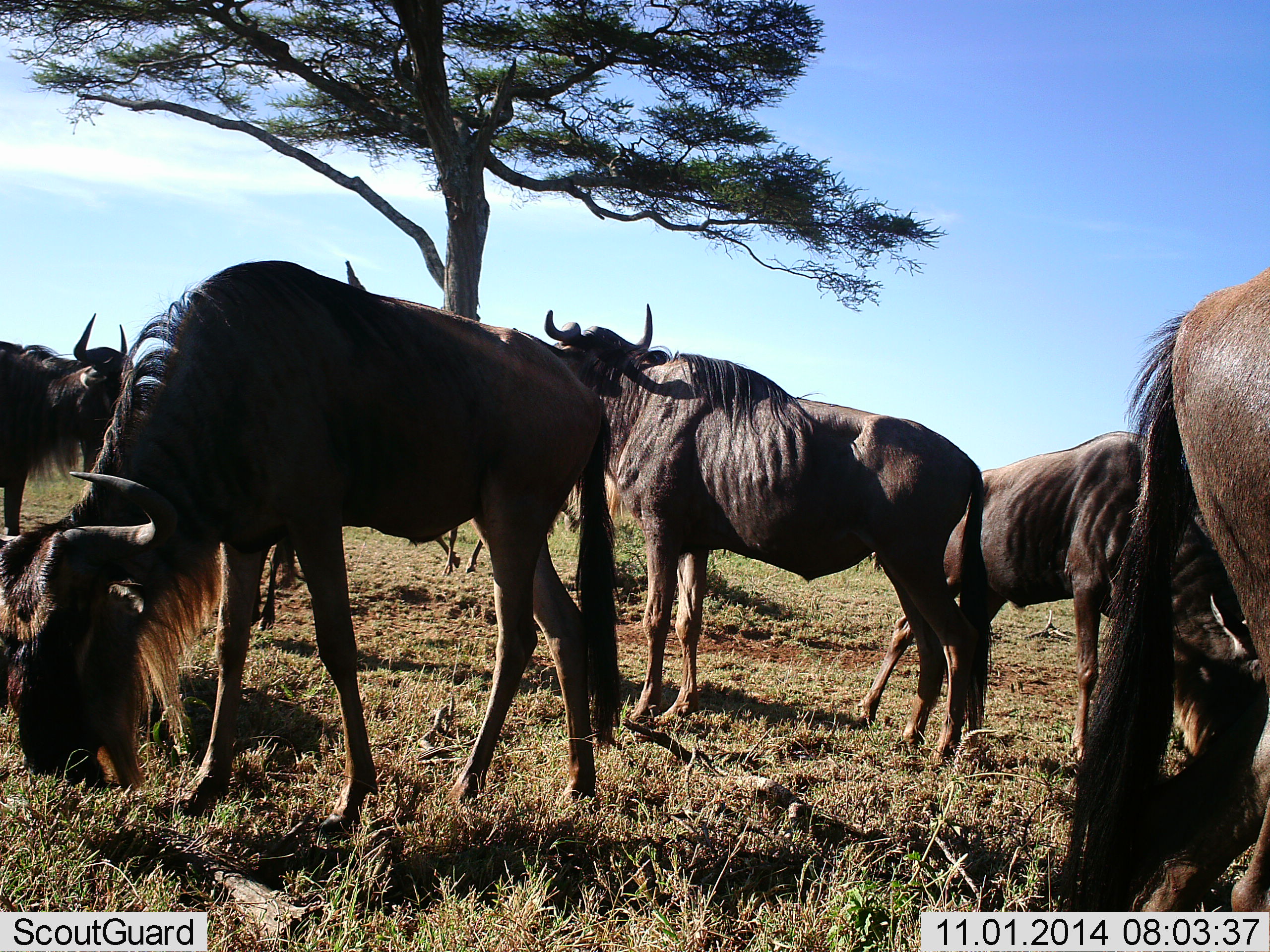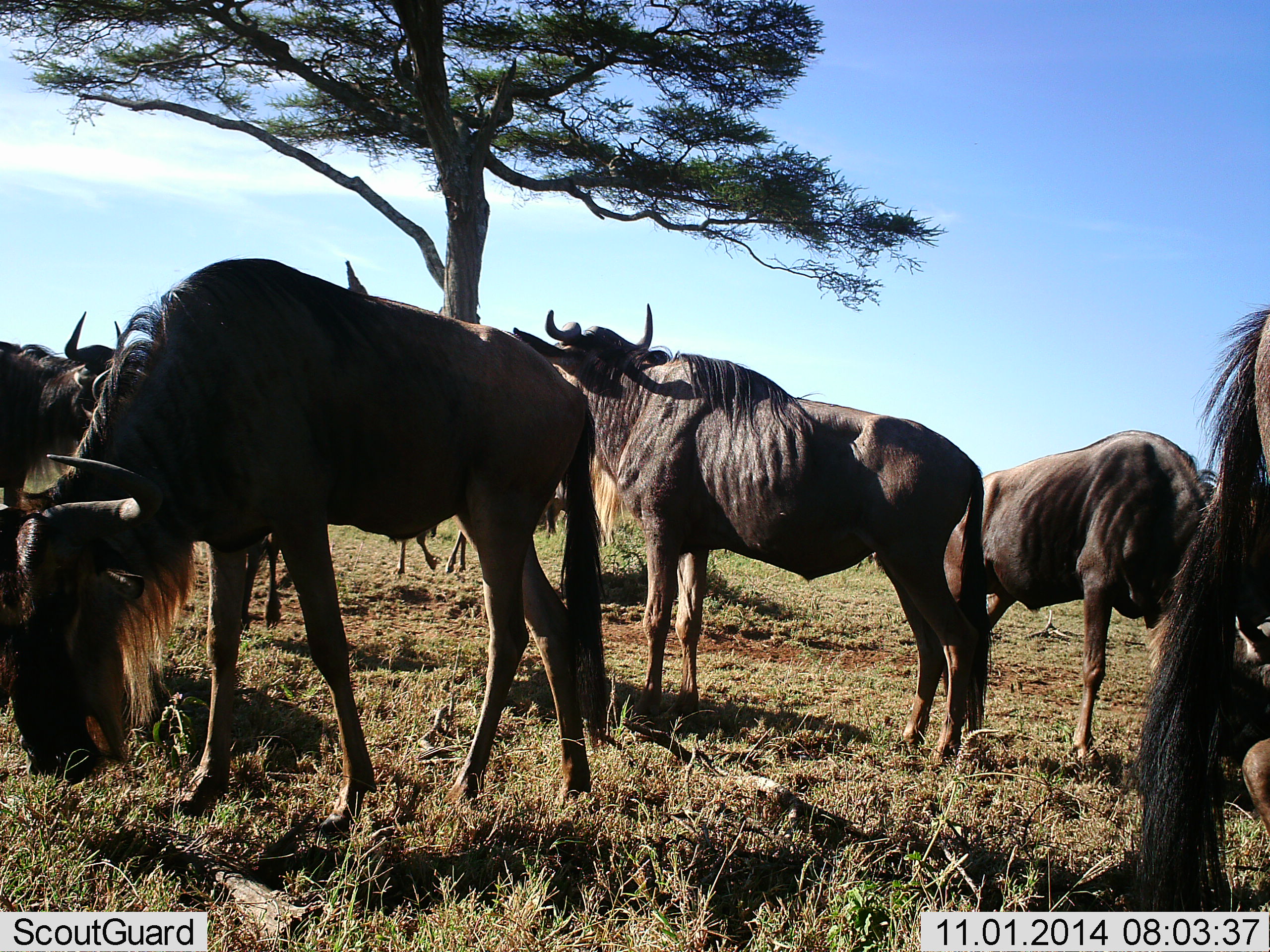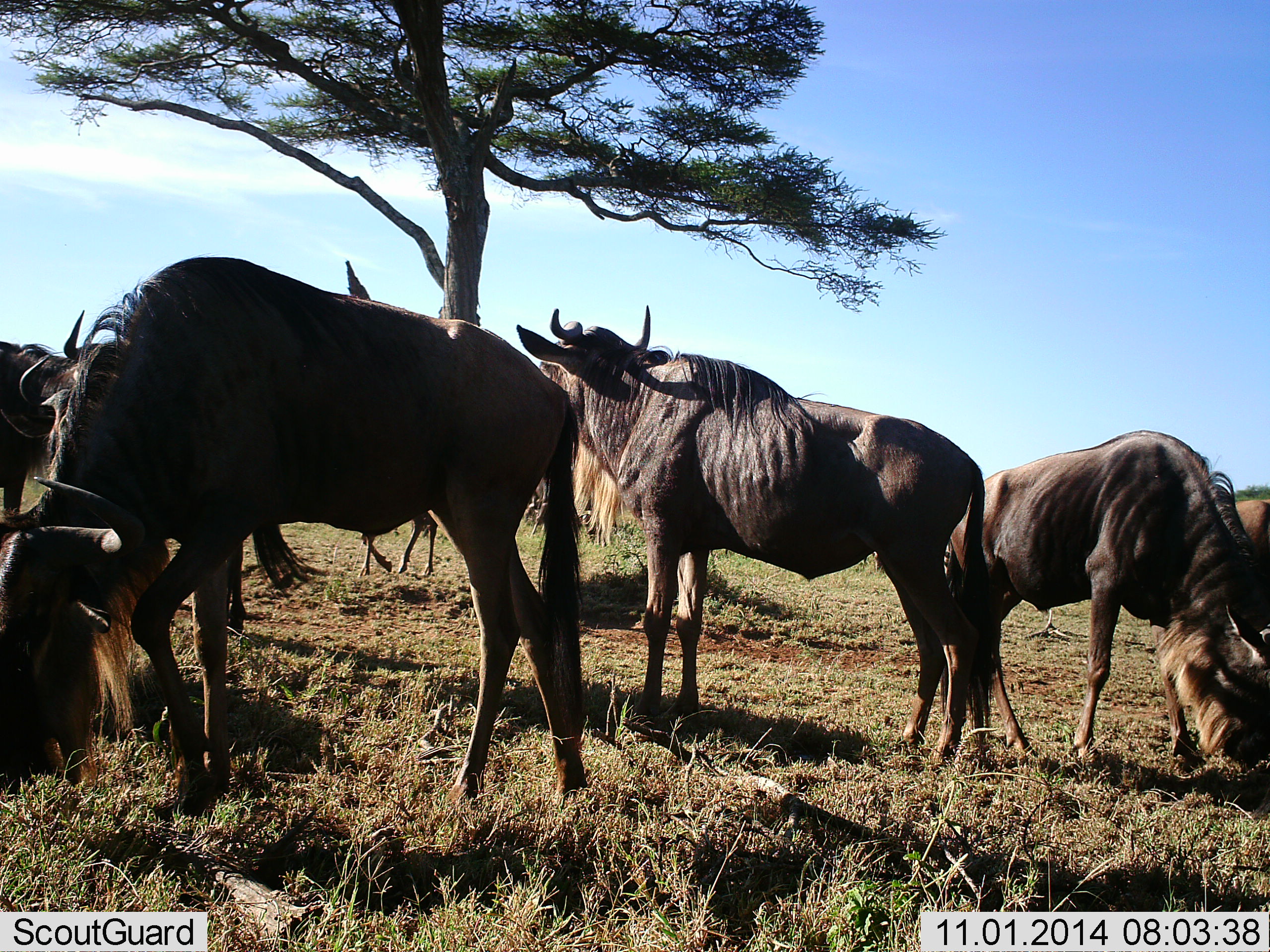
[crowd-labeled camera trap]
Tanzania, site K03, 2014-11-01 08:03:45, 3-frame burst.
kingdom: Animalia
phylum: Chordata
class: Mammalia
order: Artiodactyla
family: Bovidae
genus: Connochaetes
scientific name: Connochaetes taurinus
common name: blue wildebeest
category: wildebeest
Wildebeest (blue wildebeest) (Connochaetes taurinus), count 7. Behavior (volunteer vote fractions): standing 90%, resting 20%, moving 20%, interacting 0%. Young present (vote fraction): 0%. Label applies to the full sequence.